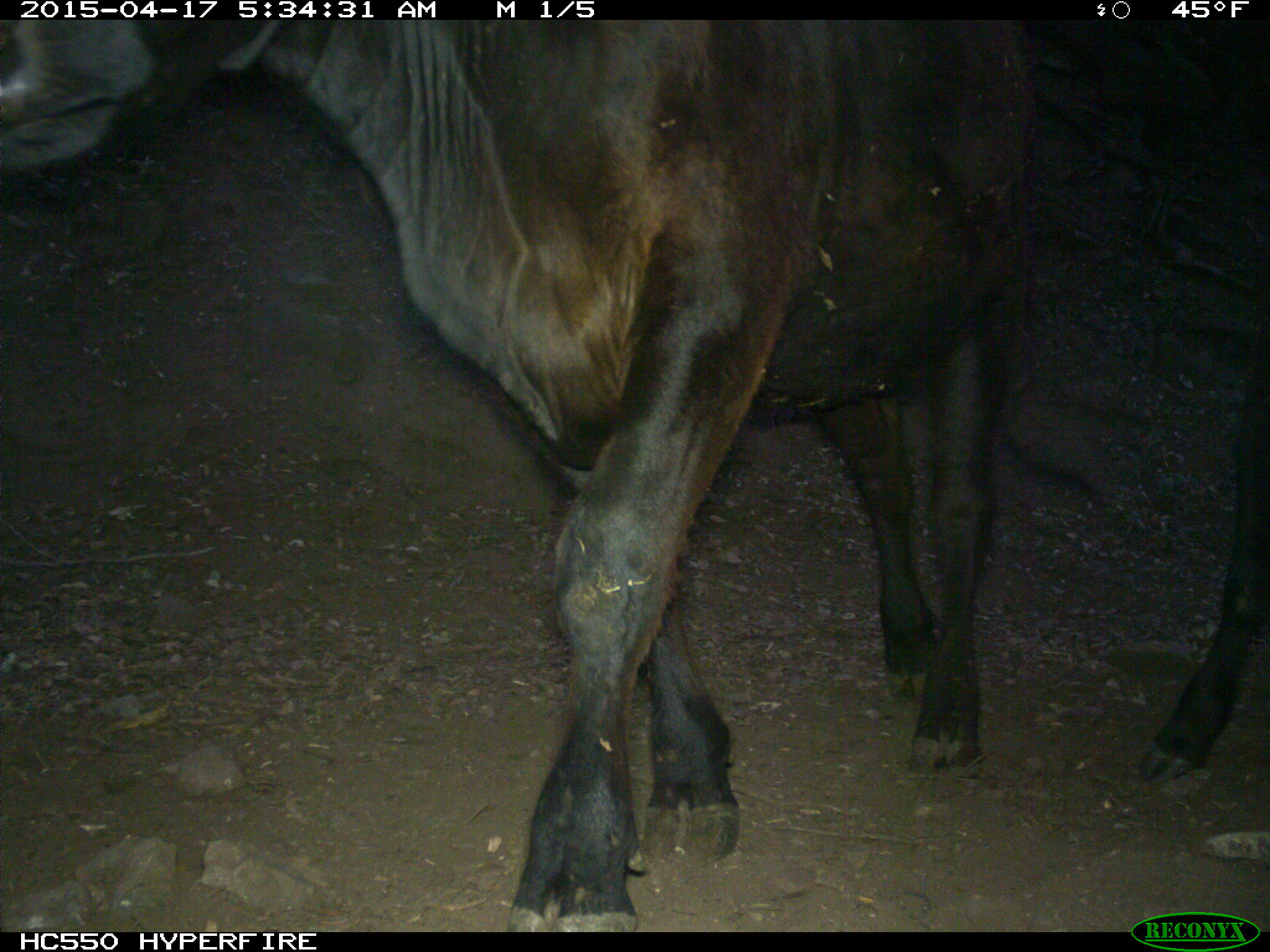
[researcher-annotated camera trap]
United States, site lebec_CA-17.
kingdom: Animalia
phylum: Chordata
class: Mammalia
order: Artiodactyla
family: Bovidae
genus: Bos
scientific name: Bos taurus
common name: domestic cow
Bos taurus (domestic cow).